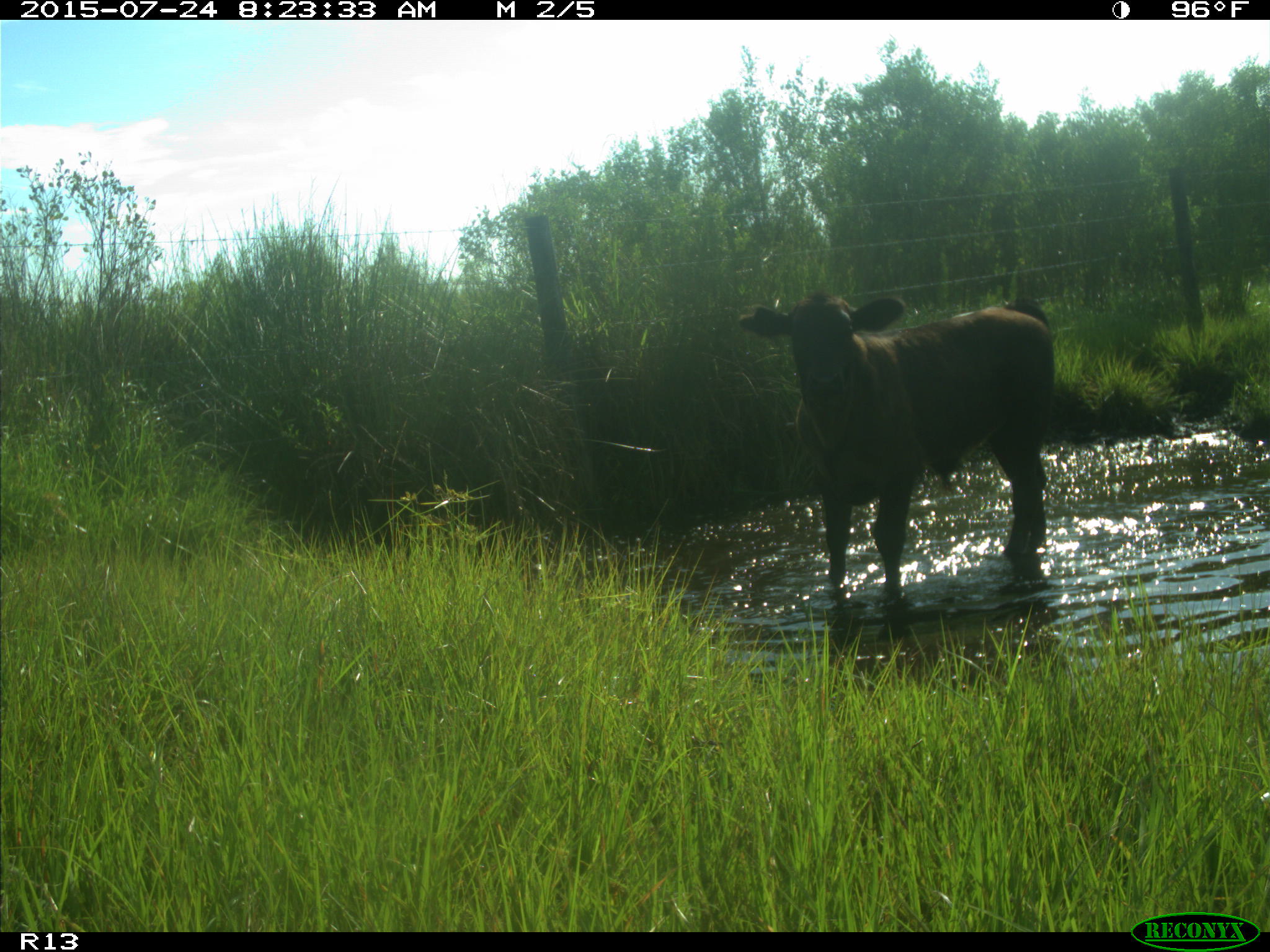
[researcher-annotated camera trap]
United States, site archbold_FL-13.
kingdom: Animalia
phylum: Chordata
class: Mammalia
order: Artiodactyla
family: Bovidae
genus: Bos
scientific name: Bos taurus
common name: domestic cow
Bos taurus (domestic cow).